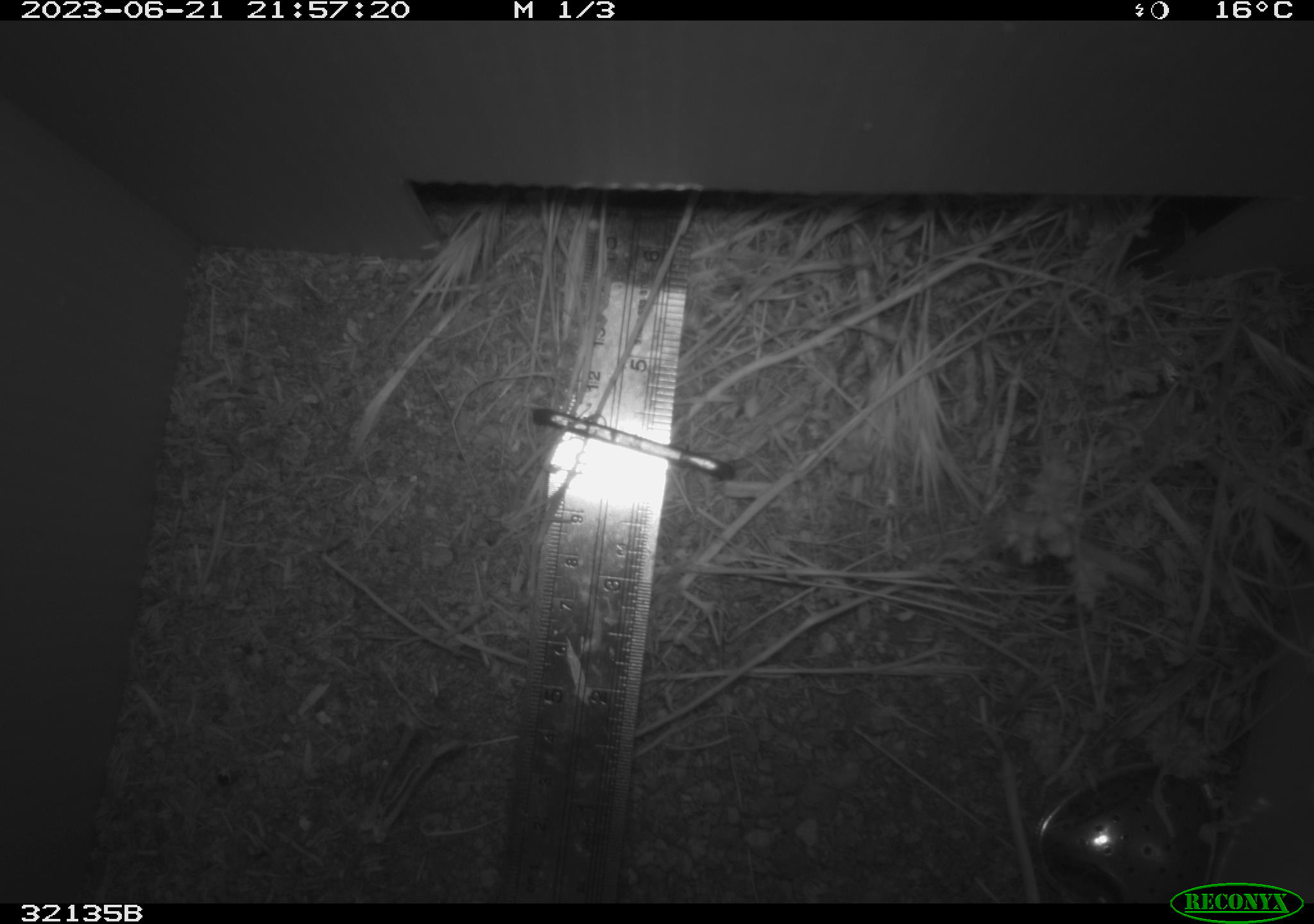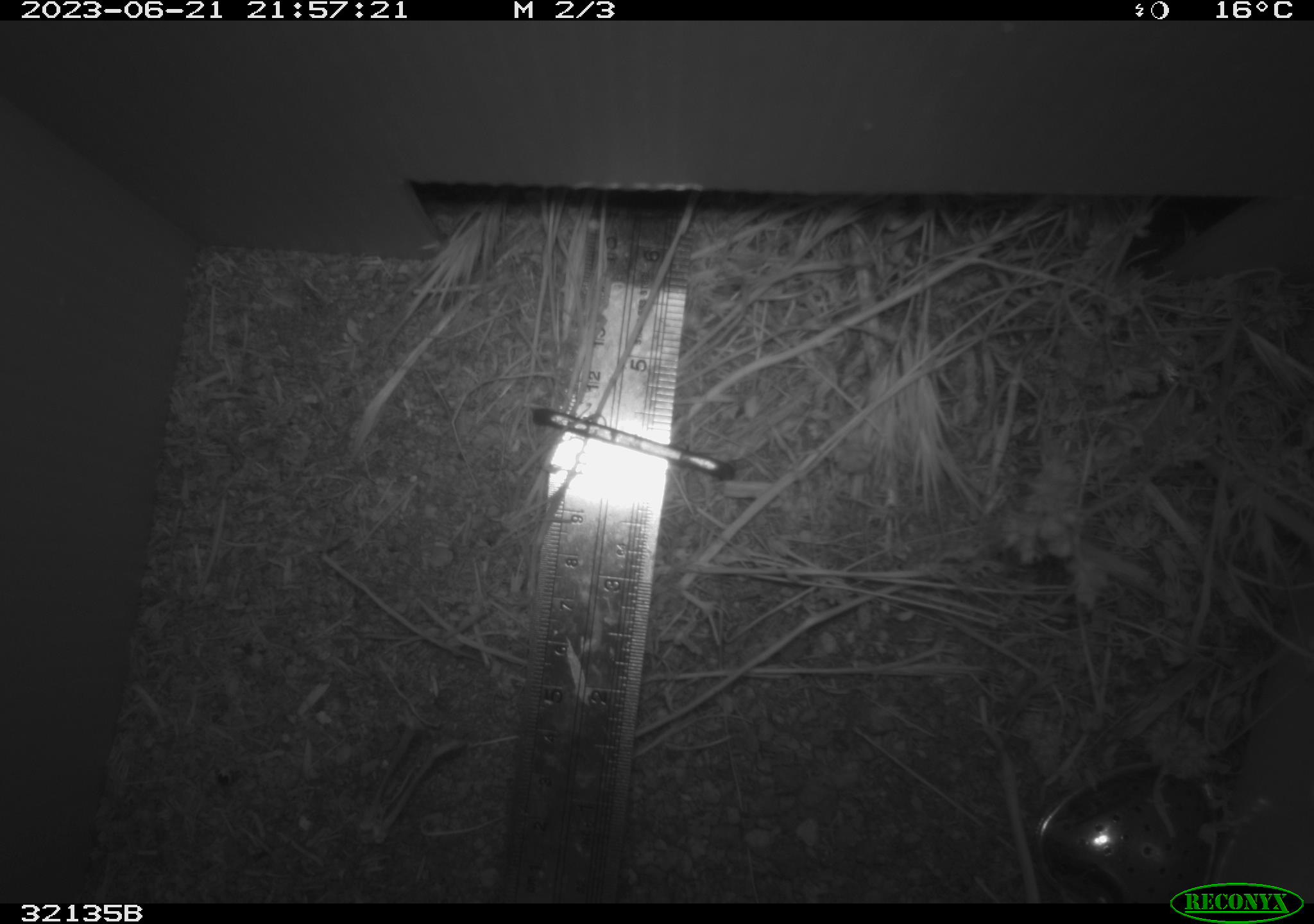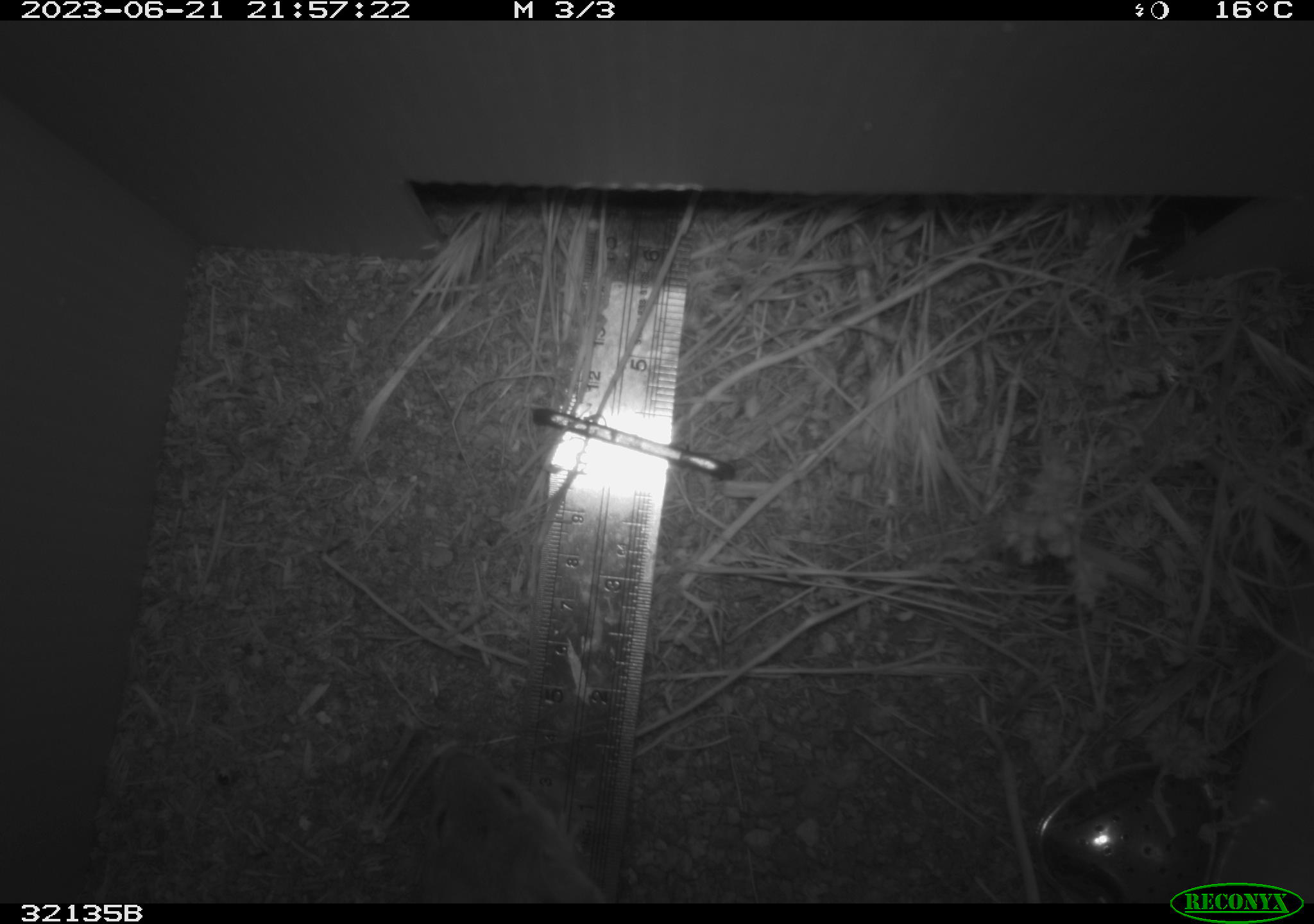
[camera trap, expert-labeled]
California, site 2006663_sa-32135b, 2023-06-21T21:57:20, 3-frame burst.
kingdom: Animalia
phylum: Chordata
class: Mammalia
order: Rodentia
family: Cricetidae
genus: Neotoma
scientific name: Neotoma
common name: pack rat or woodrat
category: neotoma species